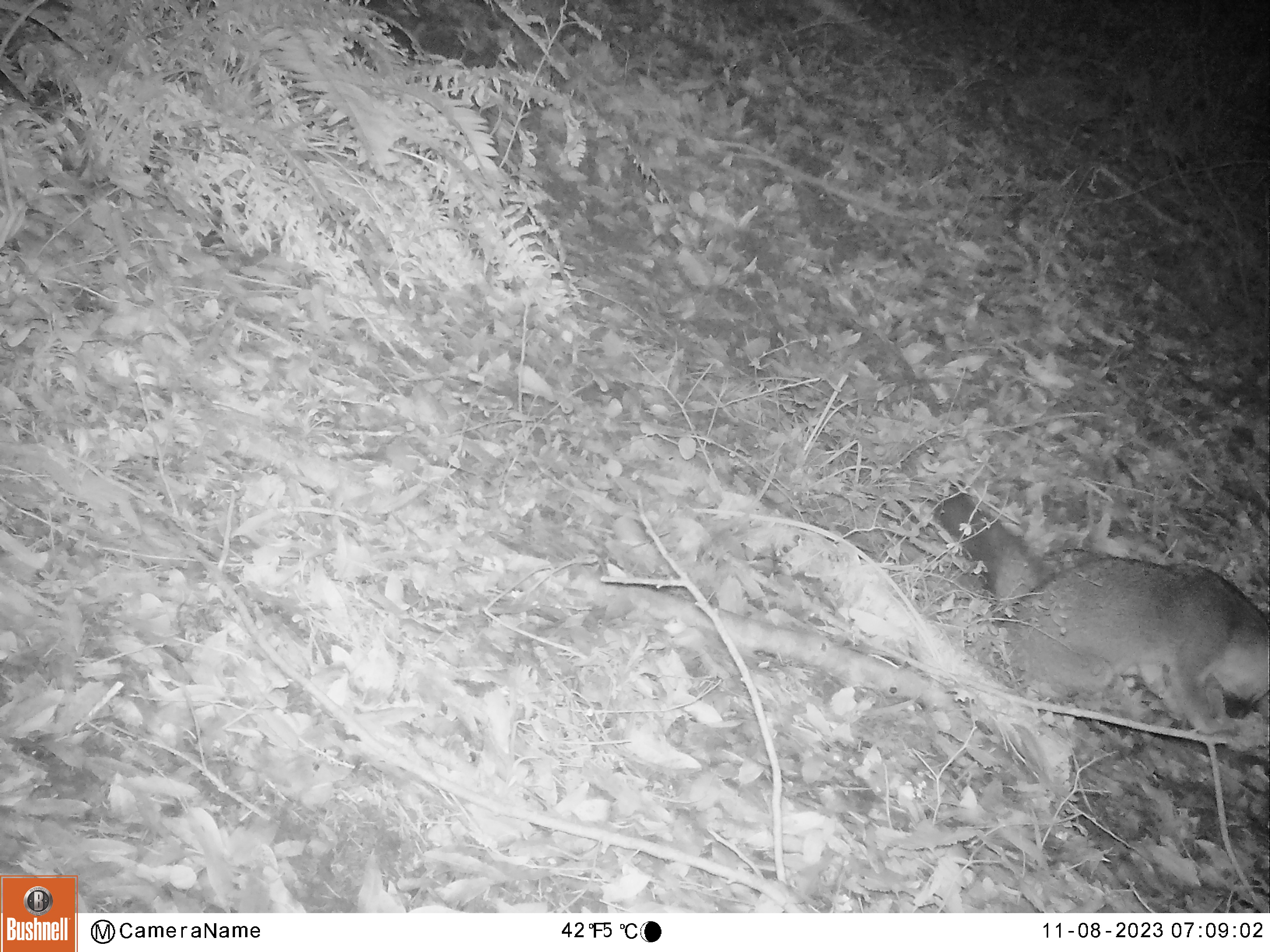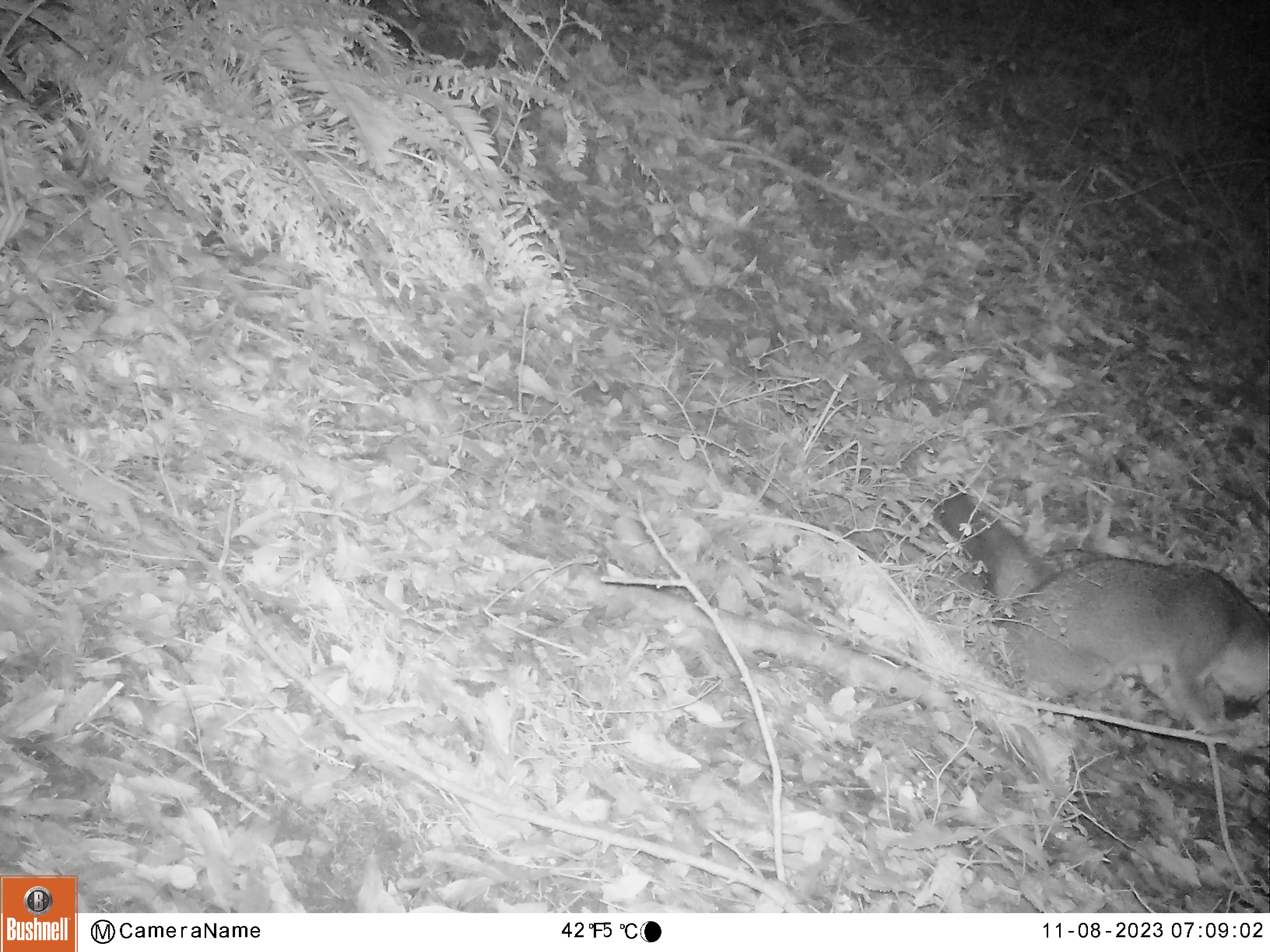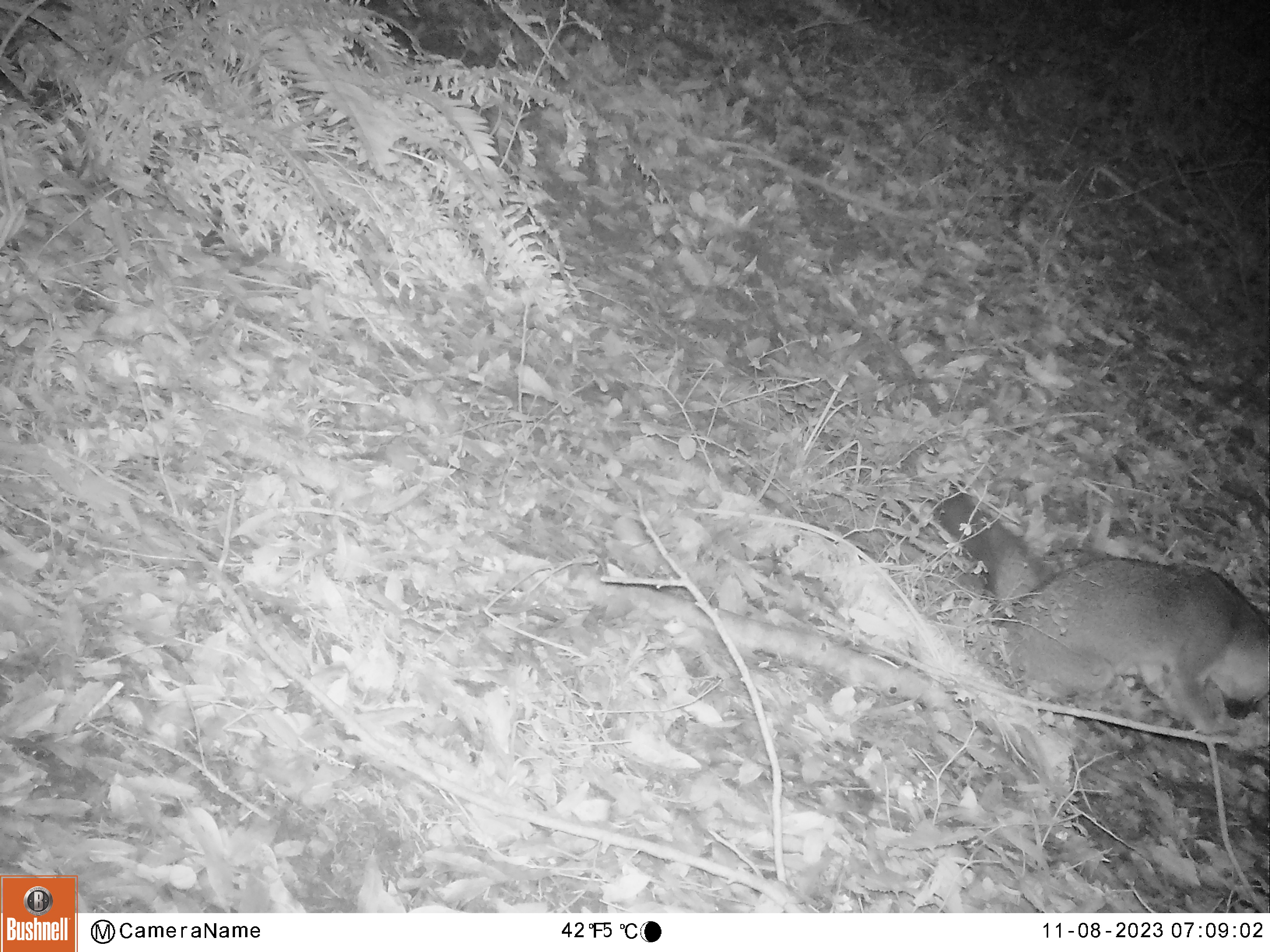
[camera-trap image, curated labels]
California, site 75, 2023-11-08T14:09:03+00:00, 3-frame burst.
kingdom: Animalia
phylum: Chordata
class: Mammalia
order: Carnivora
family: Canidae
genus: Urocyon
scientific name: Urocyon cinereoargenteus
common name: gray fox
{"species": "gray fox (Urocyon cinereoargenteus)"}